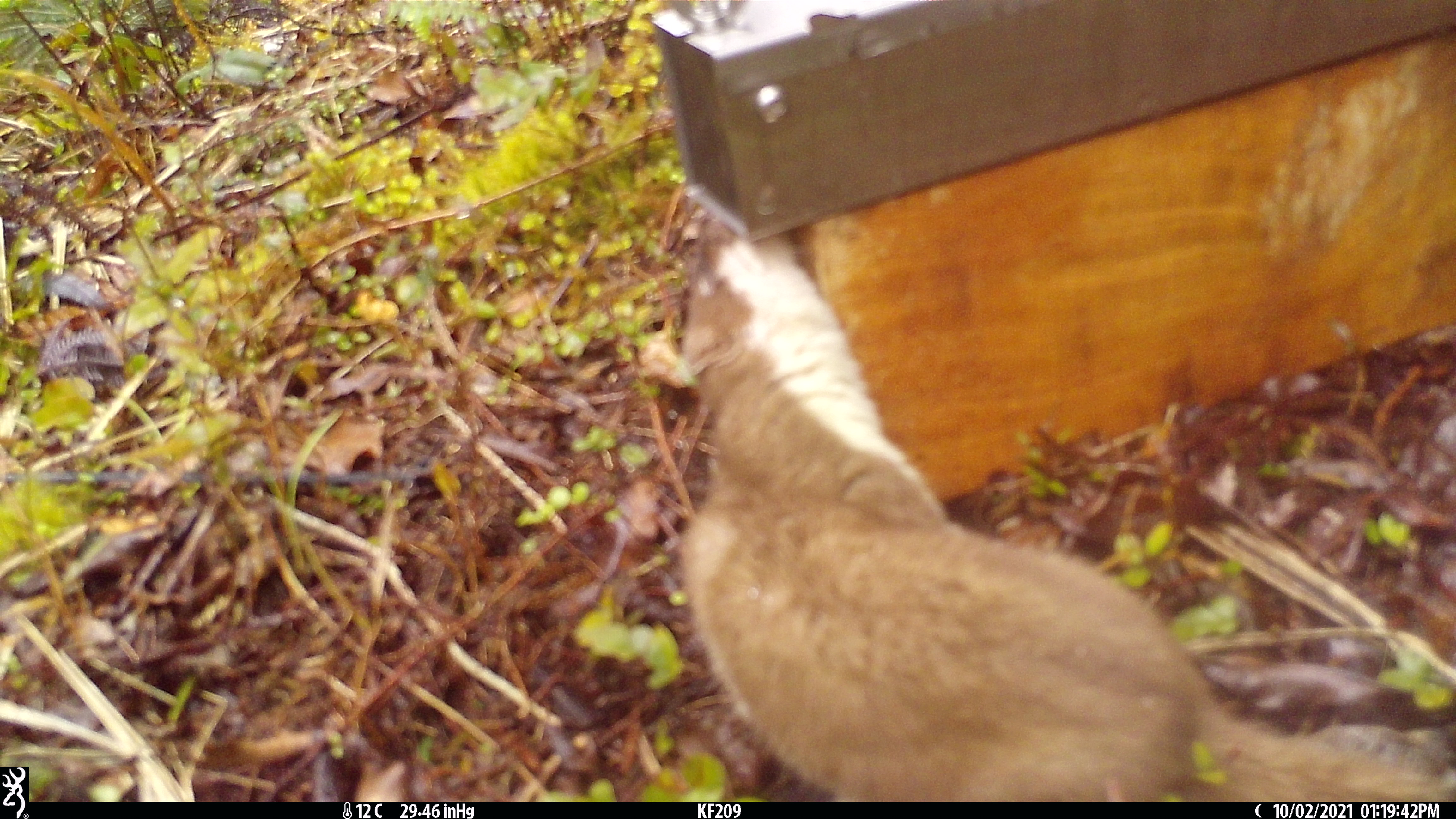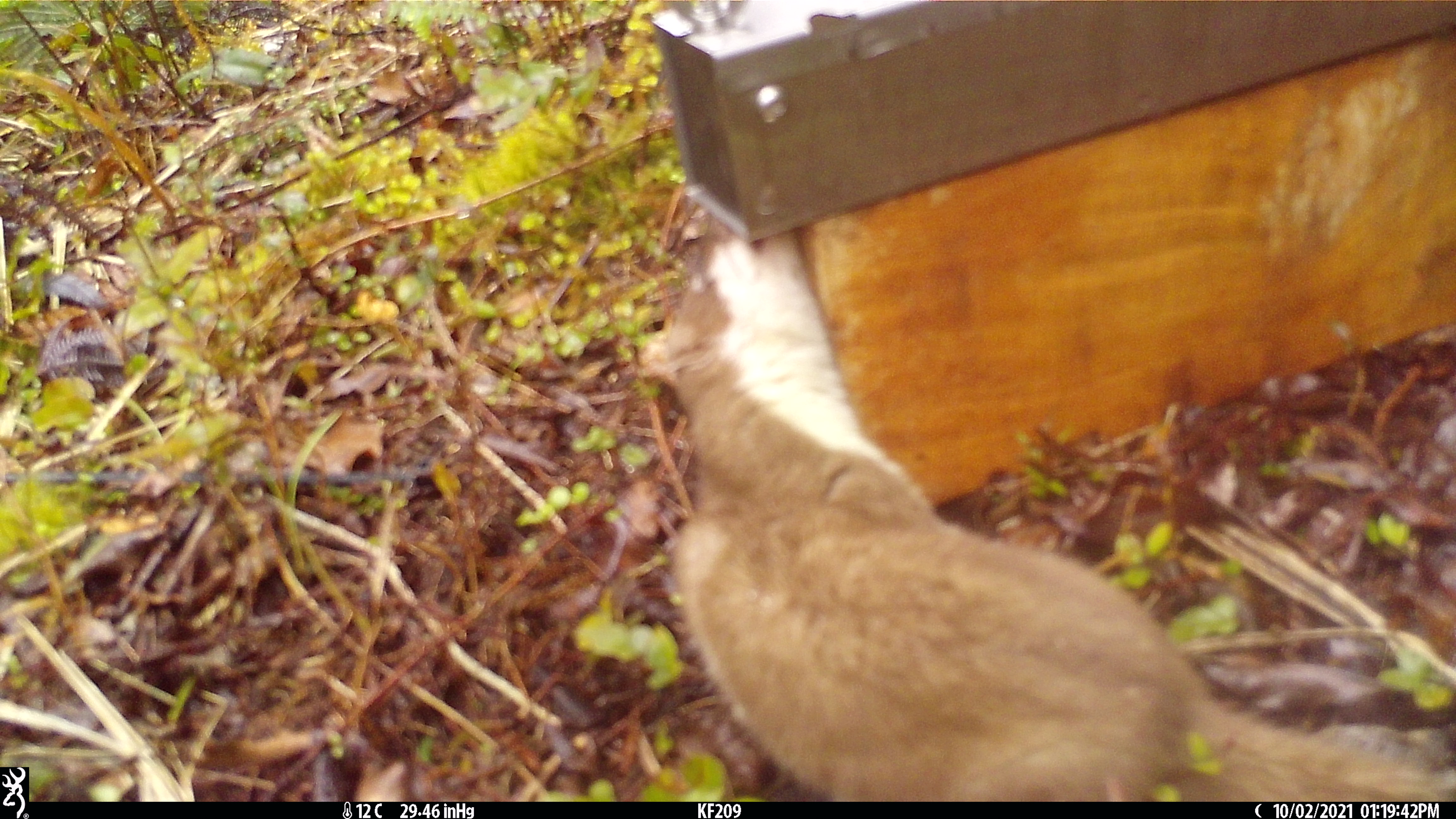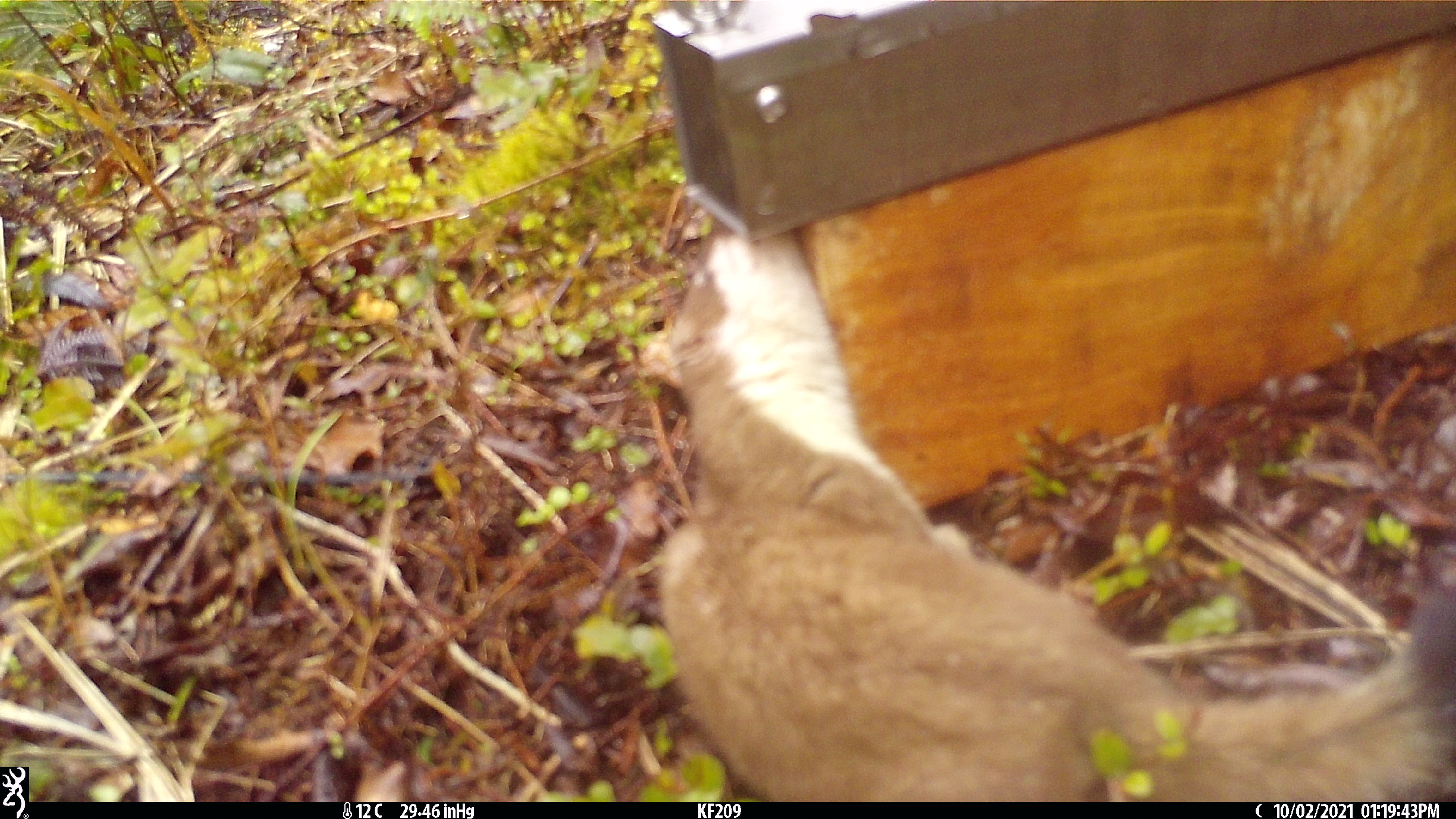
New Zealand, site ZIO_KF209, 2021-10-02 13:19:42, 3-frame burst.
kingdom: Animalia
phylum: Chordata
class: Mammalia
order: Carnivora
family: Mustelidae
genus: Mustela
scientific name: Mustela erminea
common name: stoat